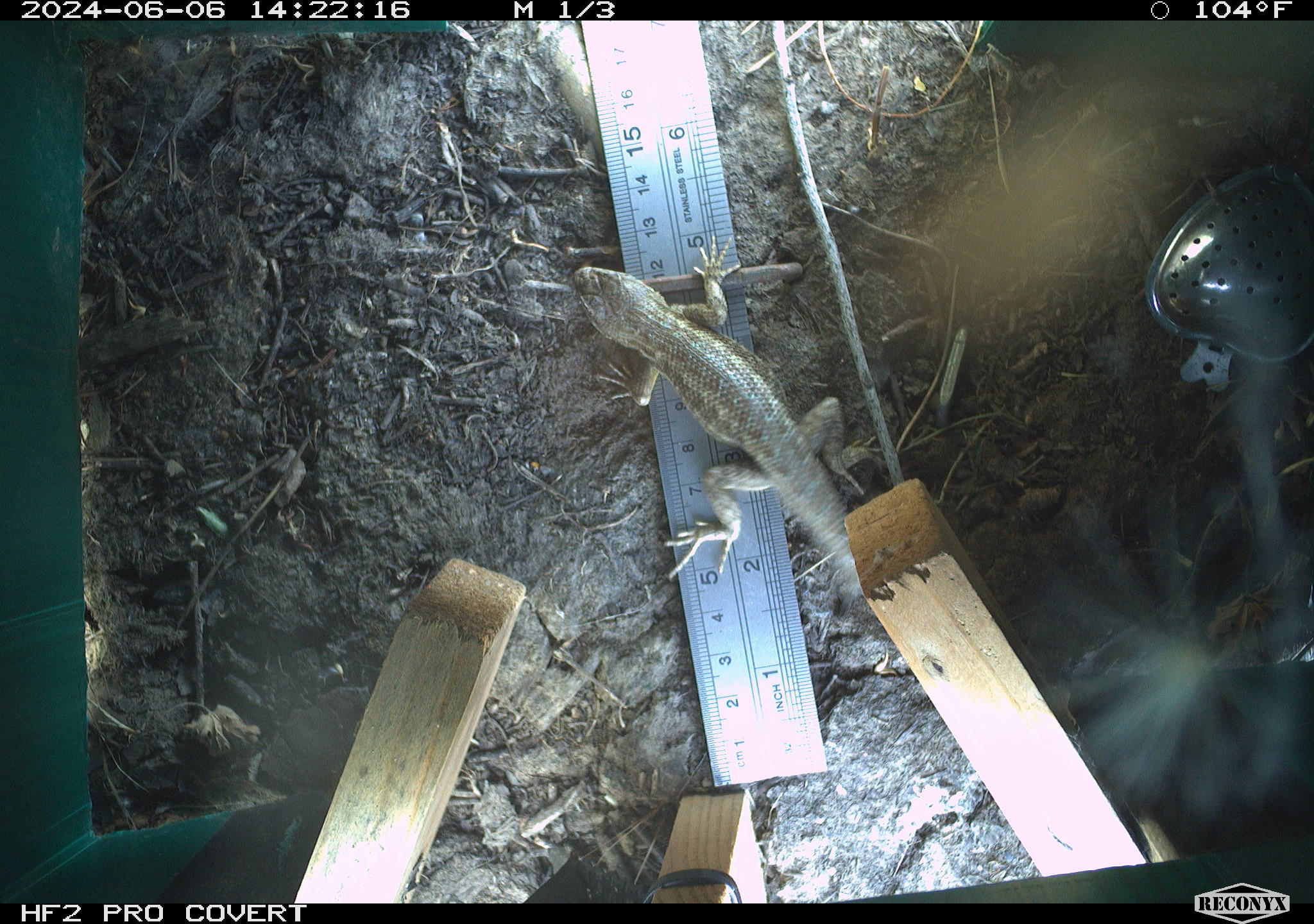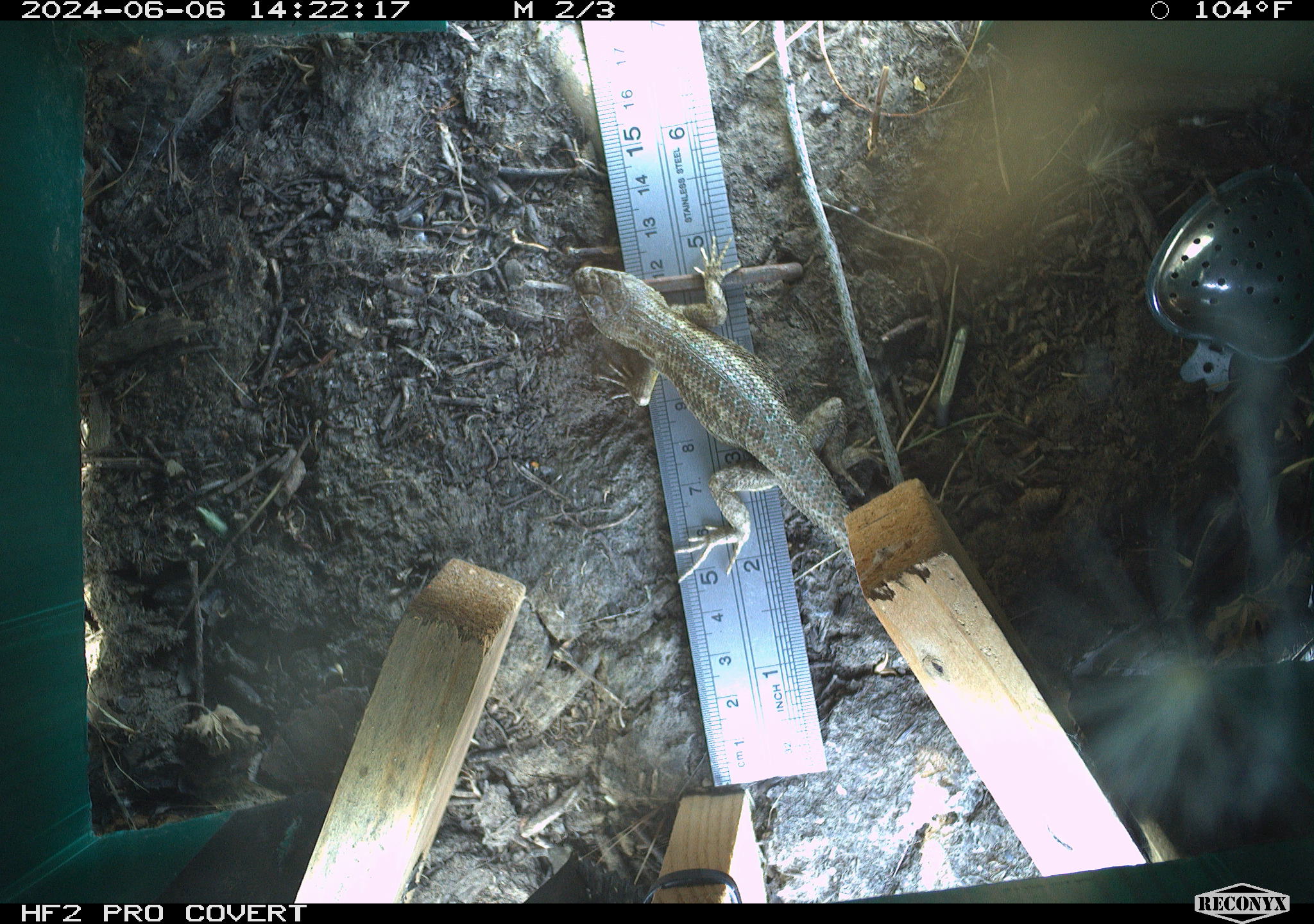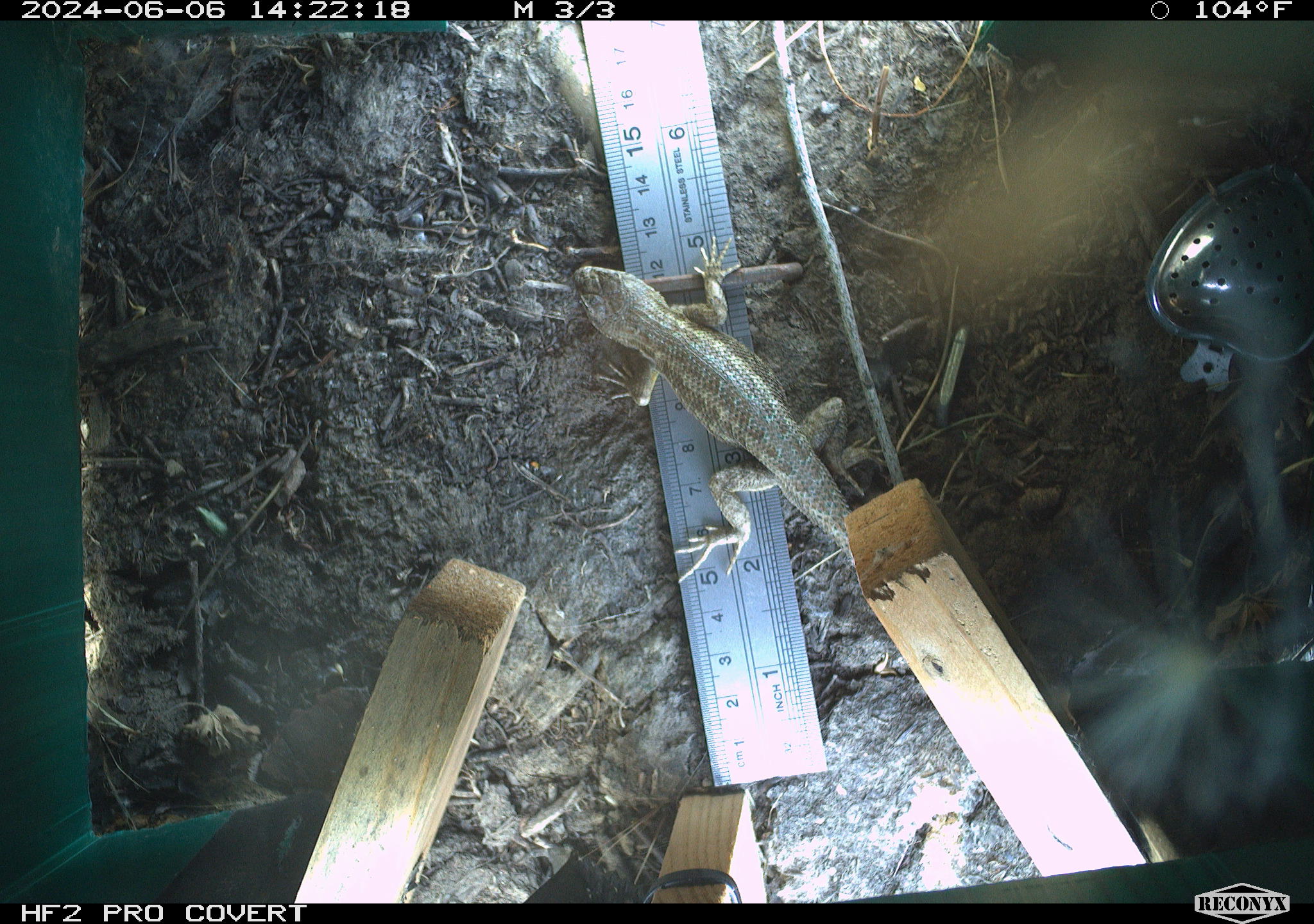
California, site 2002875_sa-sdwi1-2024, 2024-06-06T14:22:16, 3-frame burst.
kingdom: Animalia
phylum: Chordata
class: Reptilia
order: Squamata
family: Phrynosomatidae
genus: Sceloporus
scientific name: Sceloporus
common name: spiny lizards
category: sceloporus species